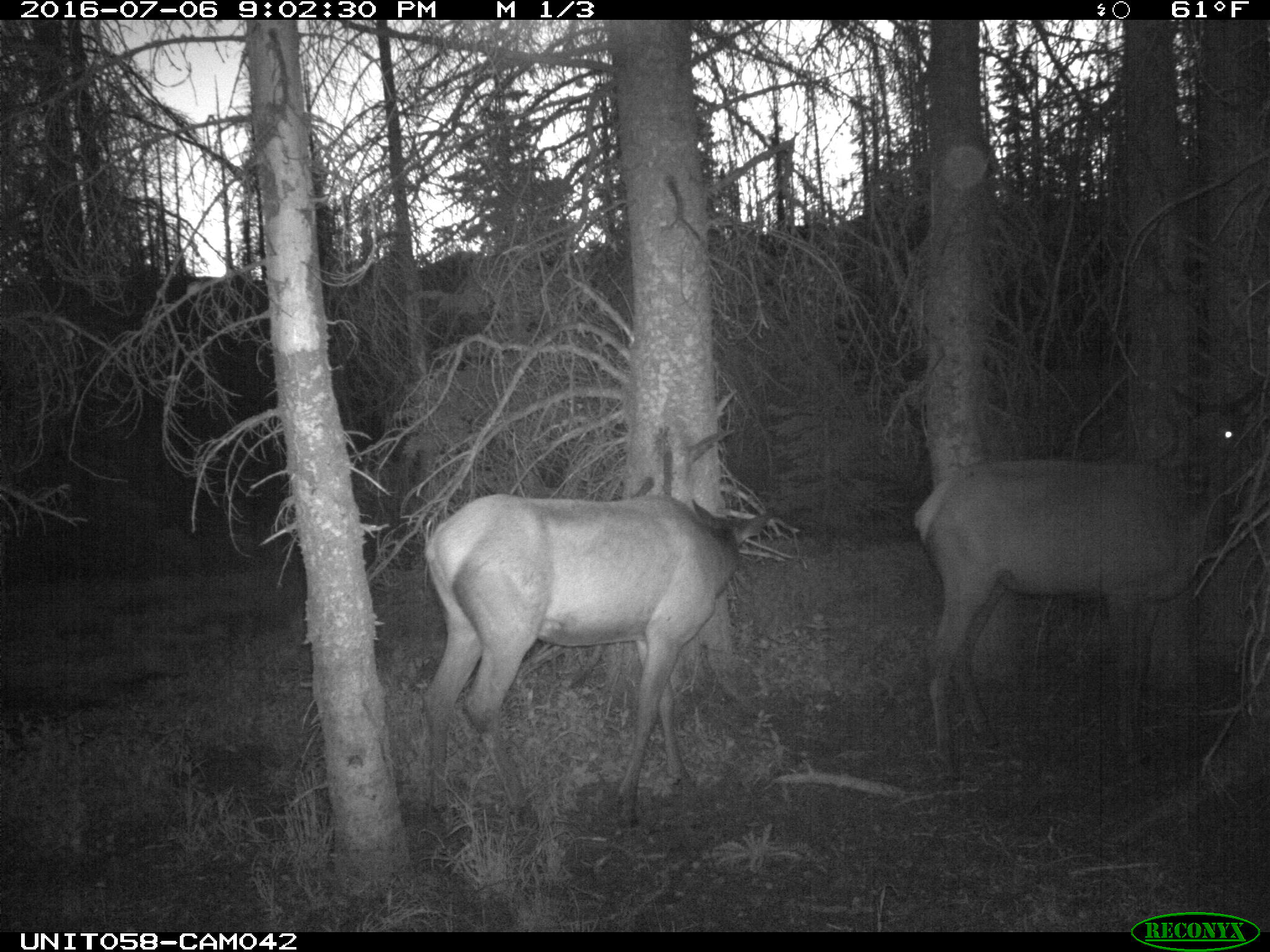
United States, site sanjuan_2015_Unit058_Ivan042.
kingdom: Animalia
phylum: Chordata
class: Mammalia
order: Artiodactyla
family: Cervidae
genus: Cervus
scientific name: Cervus elaphus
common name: red deer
Cervus elaphus (red deer).